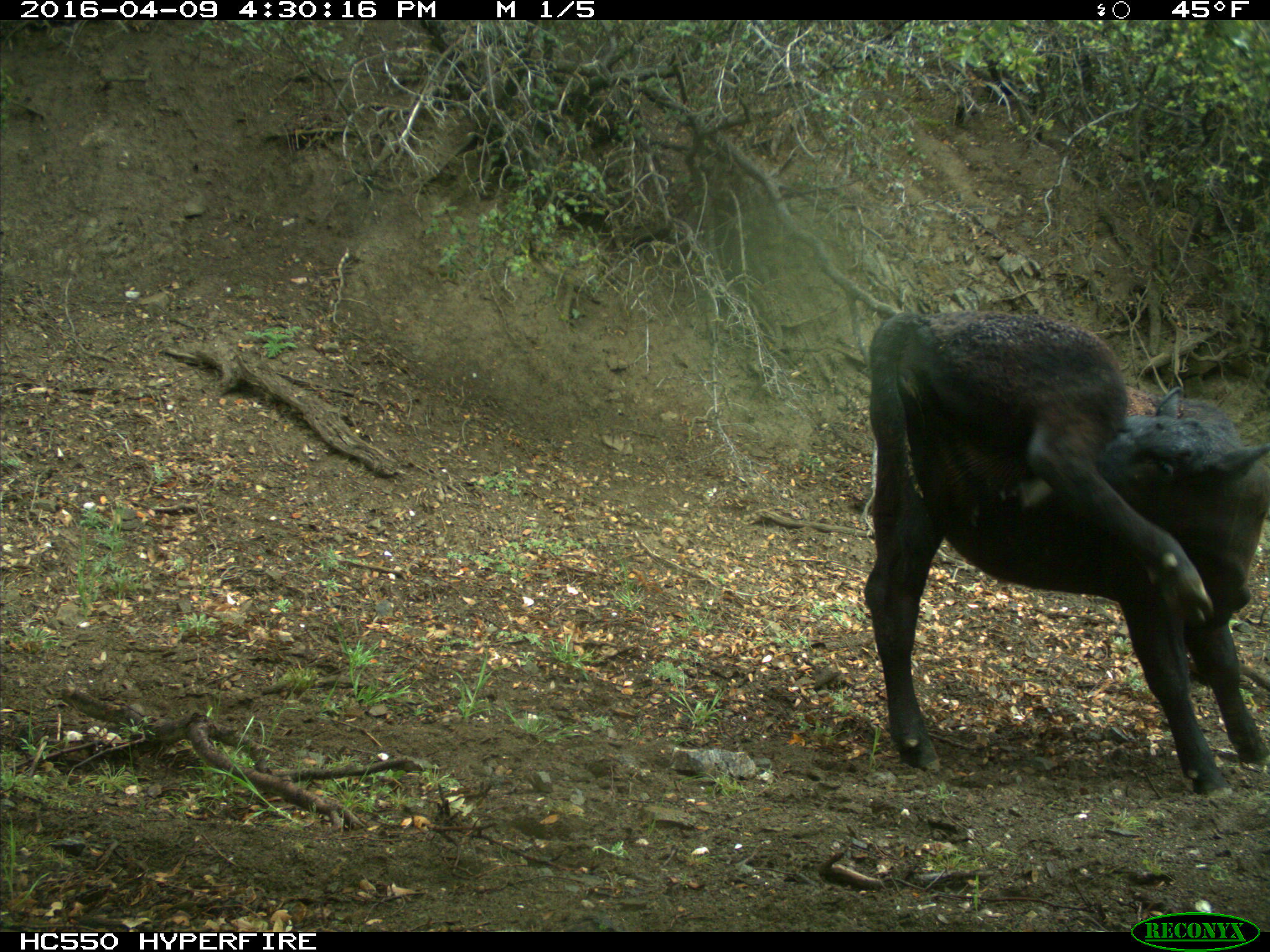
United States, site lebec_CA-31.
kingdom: Animalia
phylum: Chordata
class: Mammalia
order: Artiodactyla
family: Bovidae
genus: Bos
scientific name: Bos taurus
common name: domestic cow